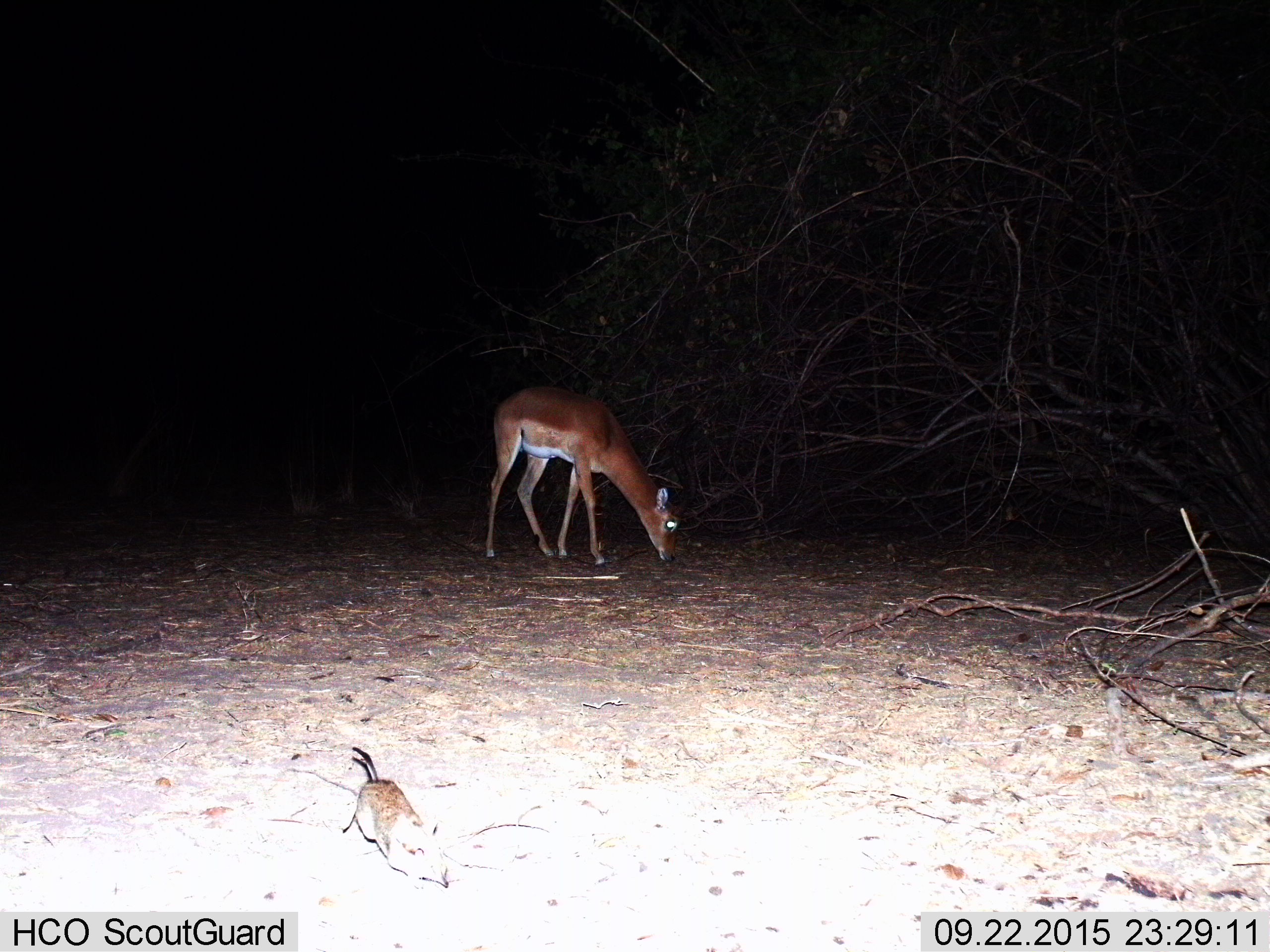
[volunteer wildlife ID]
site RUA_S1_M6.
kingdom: Animalia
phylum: Chordata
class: Mammalia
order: Artiodactyla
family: Bovidae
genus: Aepyceros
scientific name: Aepyceros melampus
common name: impala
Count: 1.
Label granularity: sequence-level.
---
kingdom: Animalia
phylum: Chordata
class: Mammalia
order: Rodentia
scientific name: Rodentia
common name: rodent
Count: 1.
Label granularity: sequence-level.